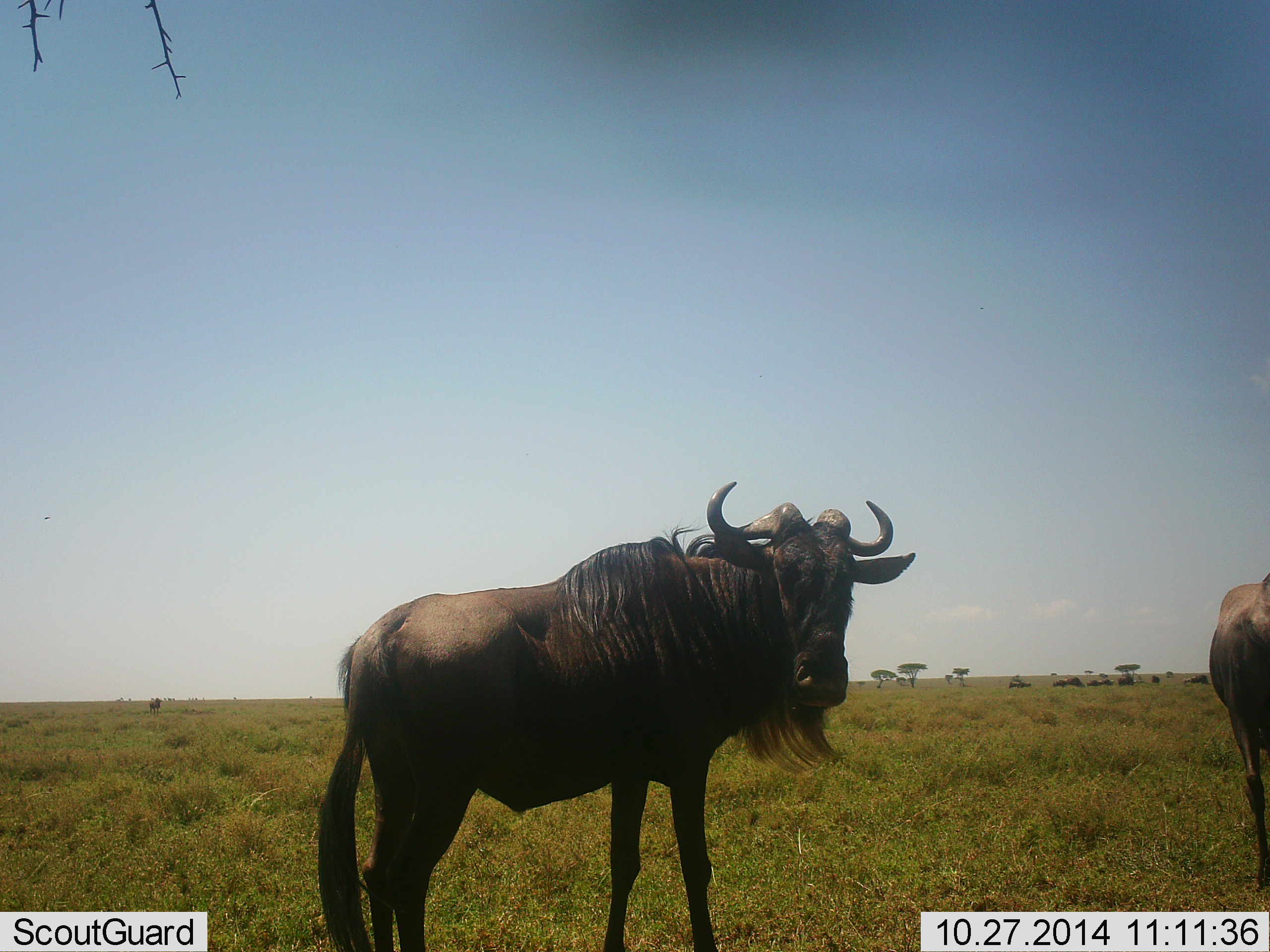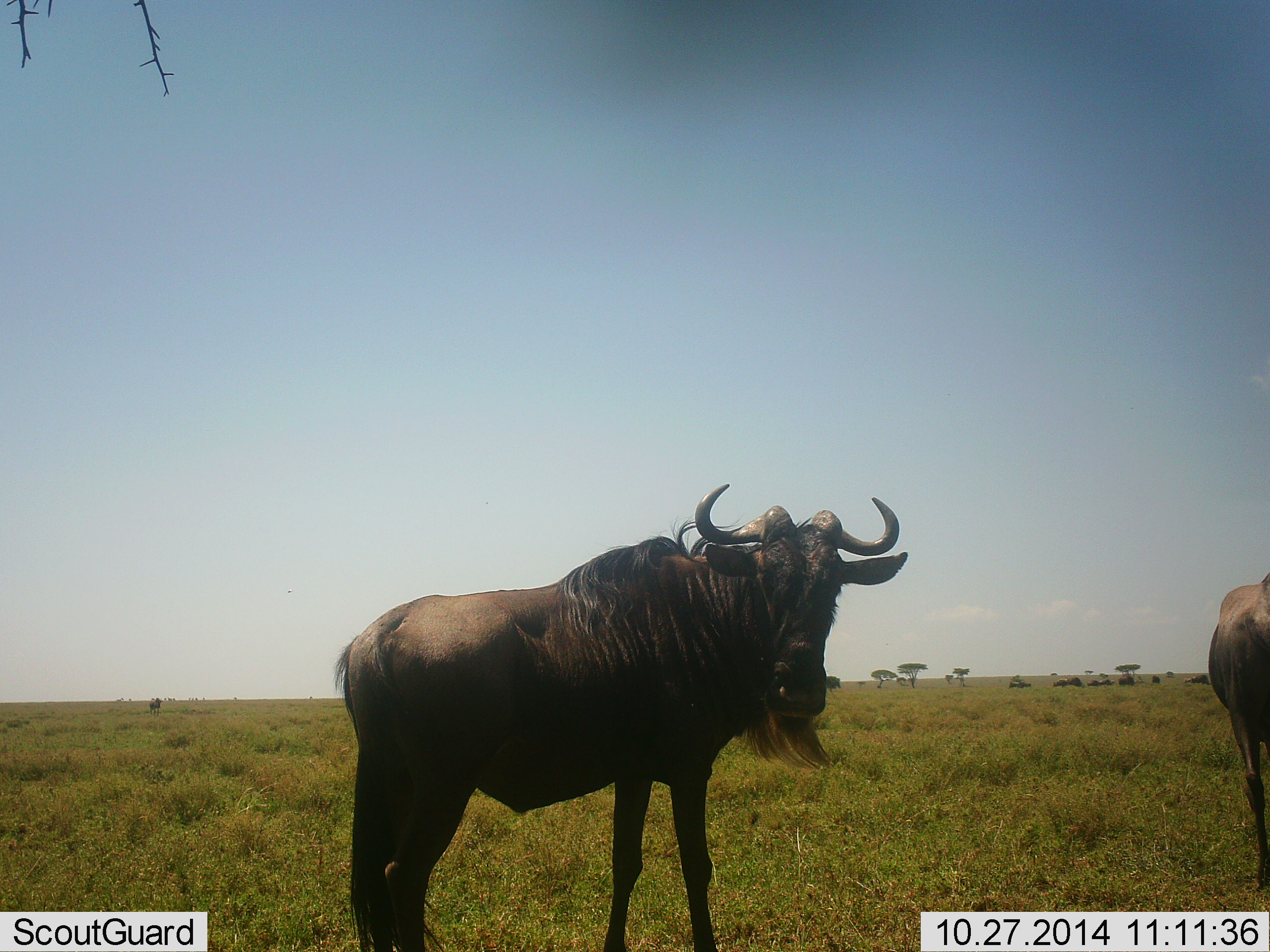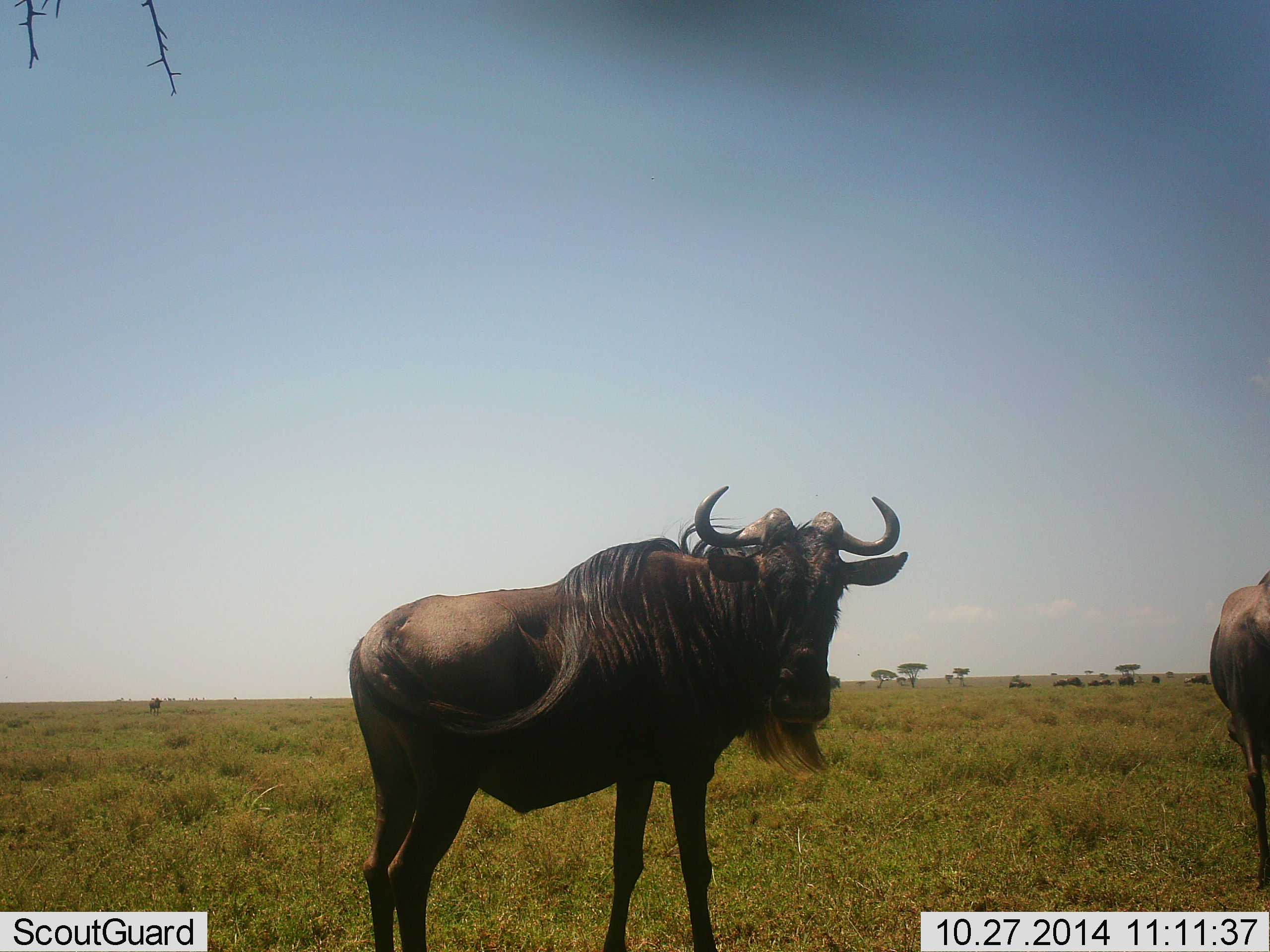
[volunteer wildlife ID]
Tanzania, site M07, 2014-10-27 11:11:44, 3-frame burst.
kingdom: Animalia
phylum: Chordata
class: Mammalia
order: Artiodactyla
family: Bovidae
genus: Connochaetes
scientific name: Connochaetes taurinus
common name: blue wildebeest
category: wildebeest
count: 2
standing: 100%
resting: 0%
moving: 0%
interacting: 0%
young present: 0%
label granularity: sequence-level